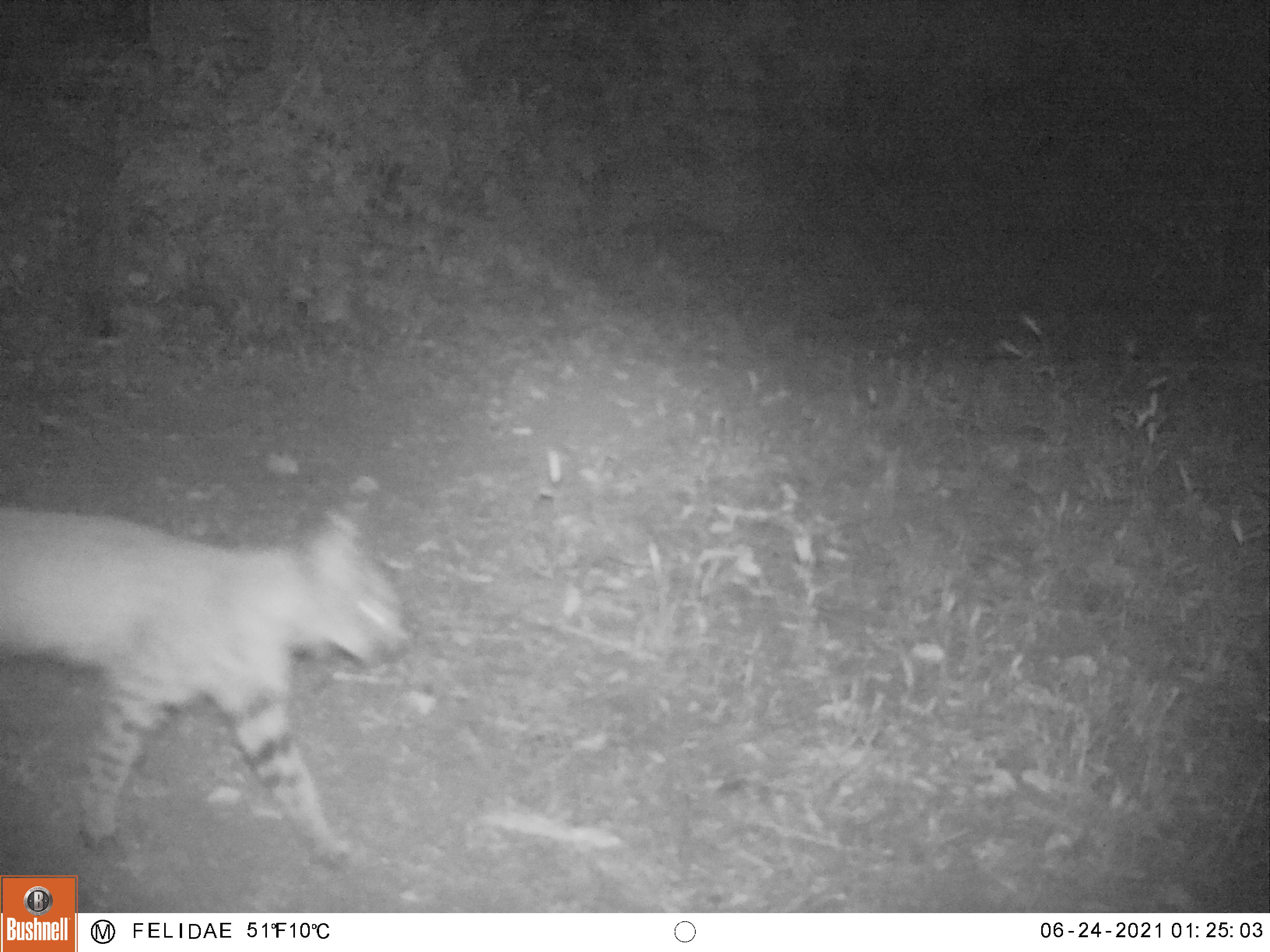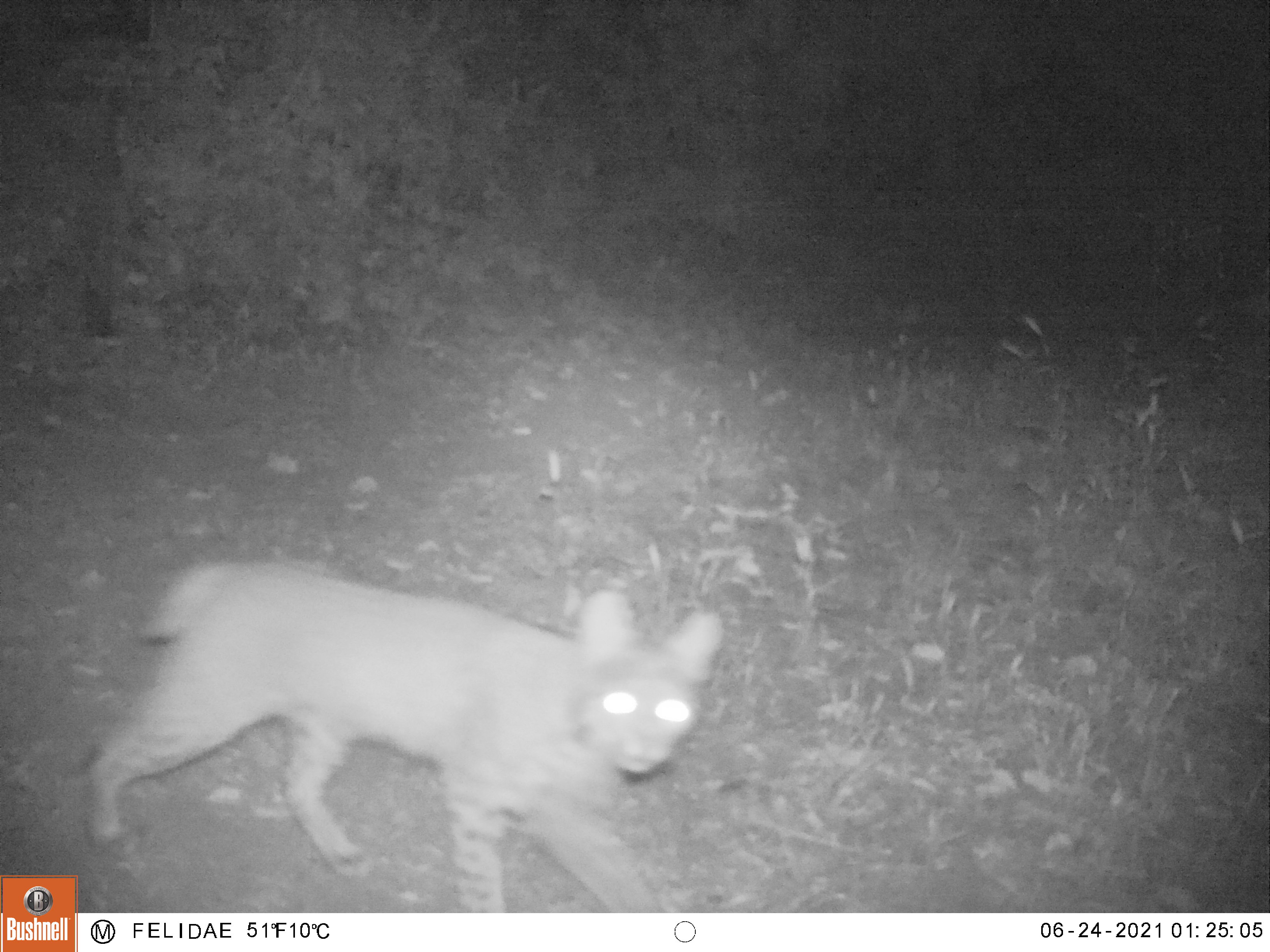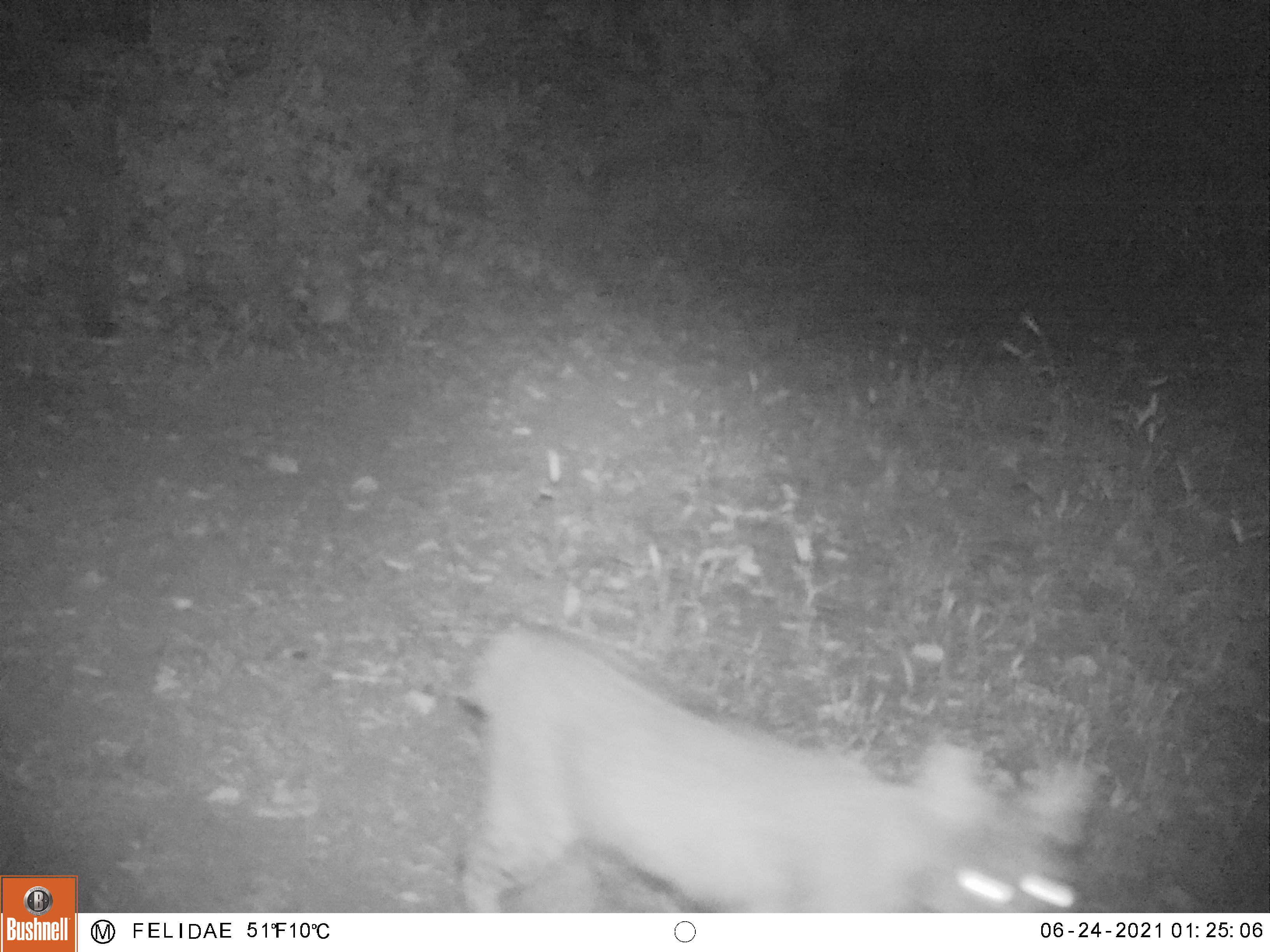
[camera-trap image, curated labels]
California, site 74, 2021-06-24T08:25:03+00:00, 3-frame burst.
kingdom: Animalia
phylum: Chordata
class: Mammalia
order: Carnivora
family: Felidae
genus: Lynx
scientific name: Lynx rufus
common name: bobcat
Bobcat (Lynx rufus).